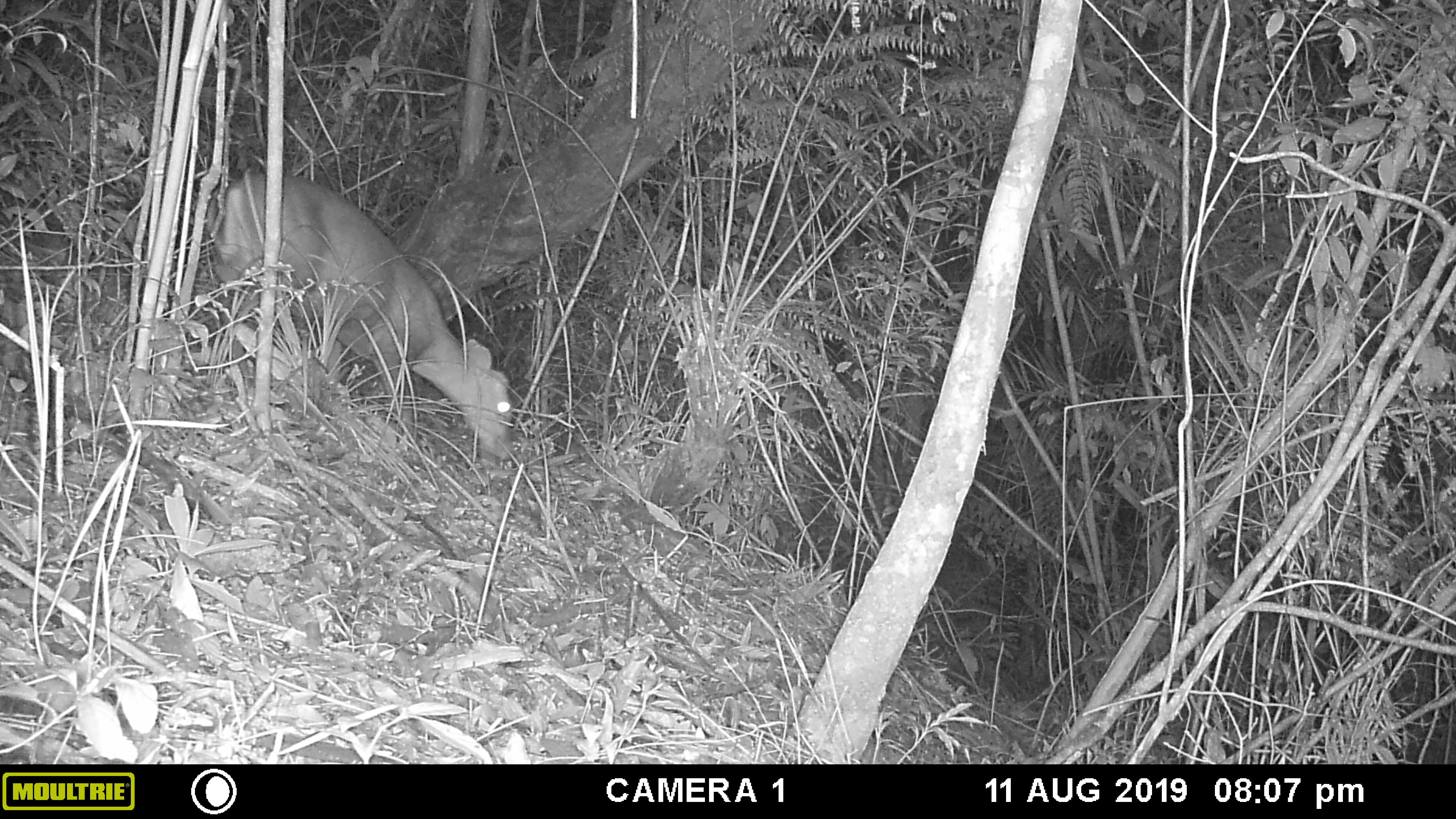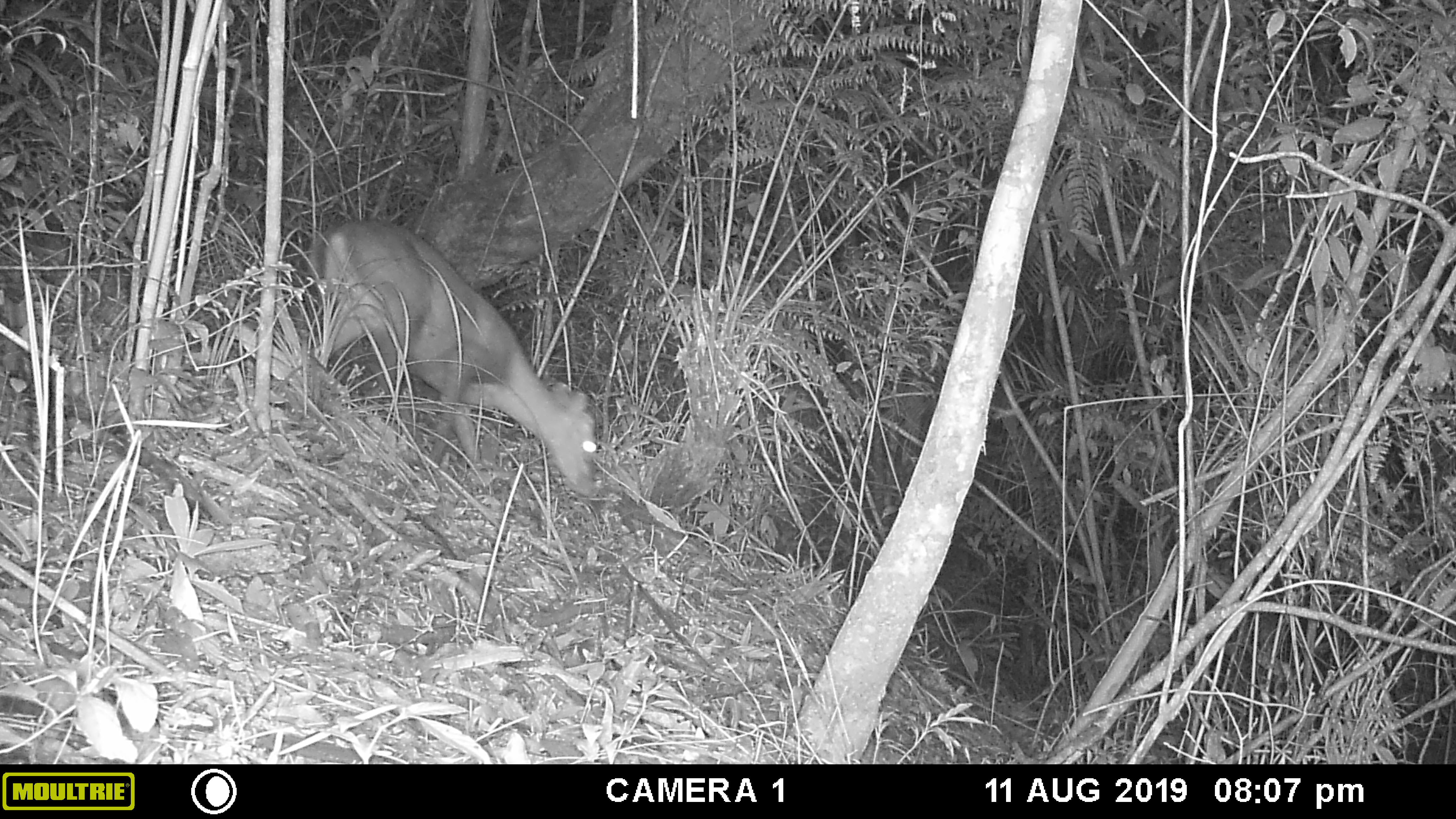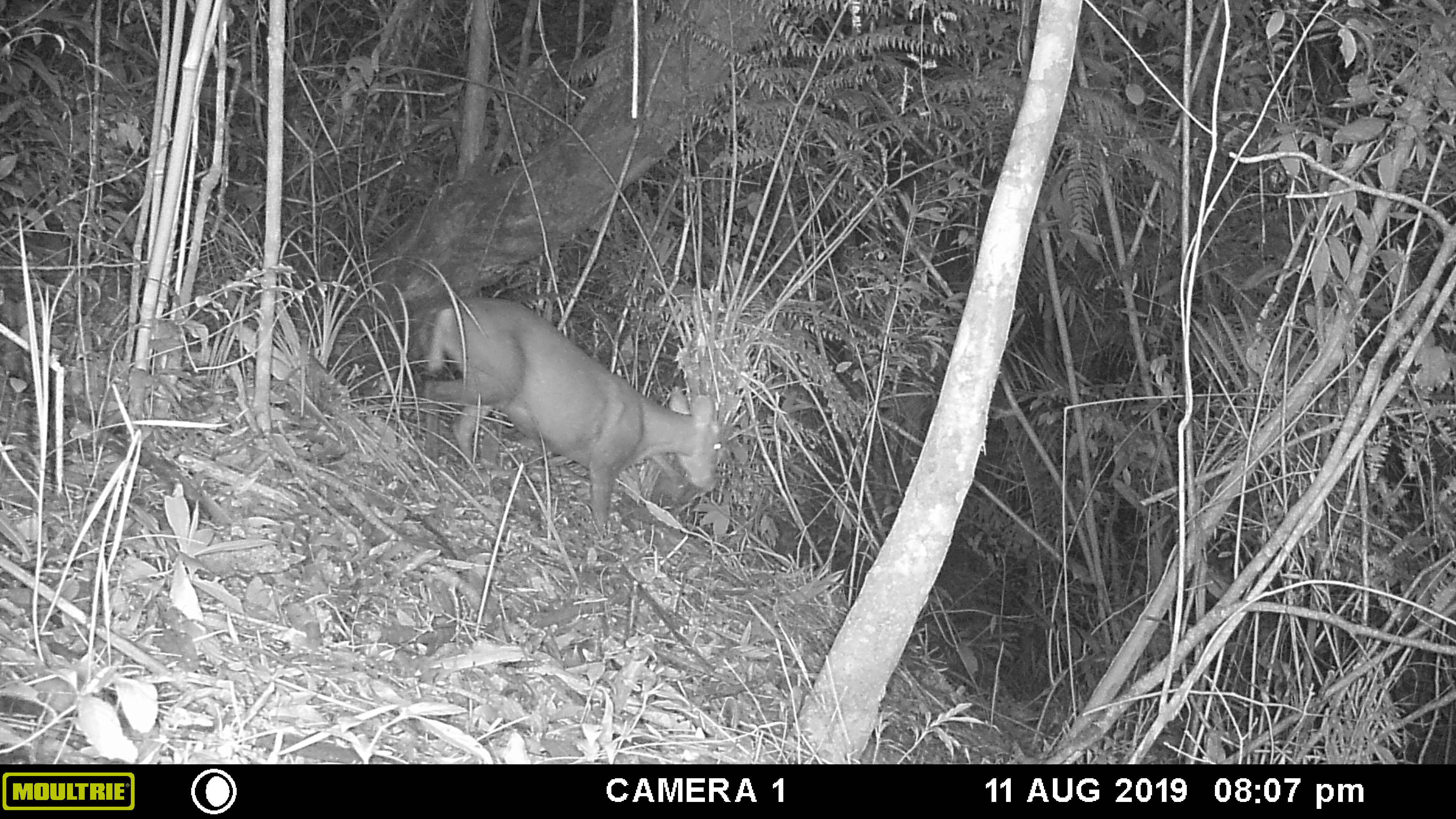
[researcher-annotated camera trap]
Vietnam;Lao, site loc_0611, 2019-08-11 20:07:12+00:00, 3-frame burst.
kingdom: Animalia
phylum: Chordata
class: Mammalia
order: Artiodactyla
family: Cervidae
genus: Muntiacus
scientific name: Muntiacus rooseveltorum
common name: roosevelt's muntjac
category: roosevelts muntjac group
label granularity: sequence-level